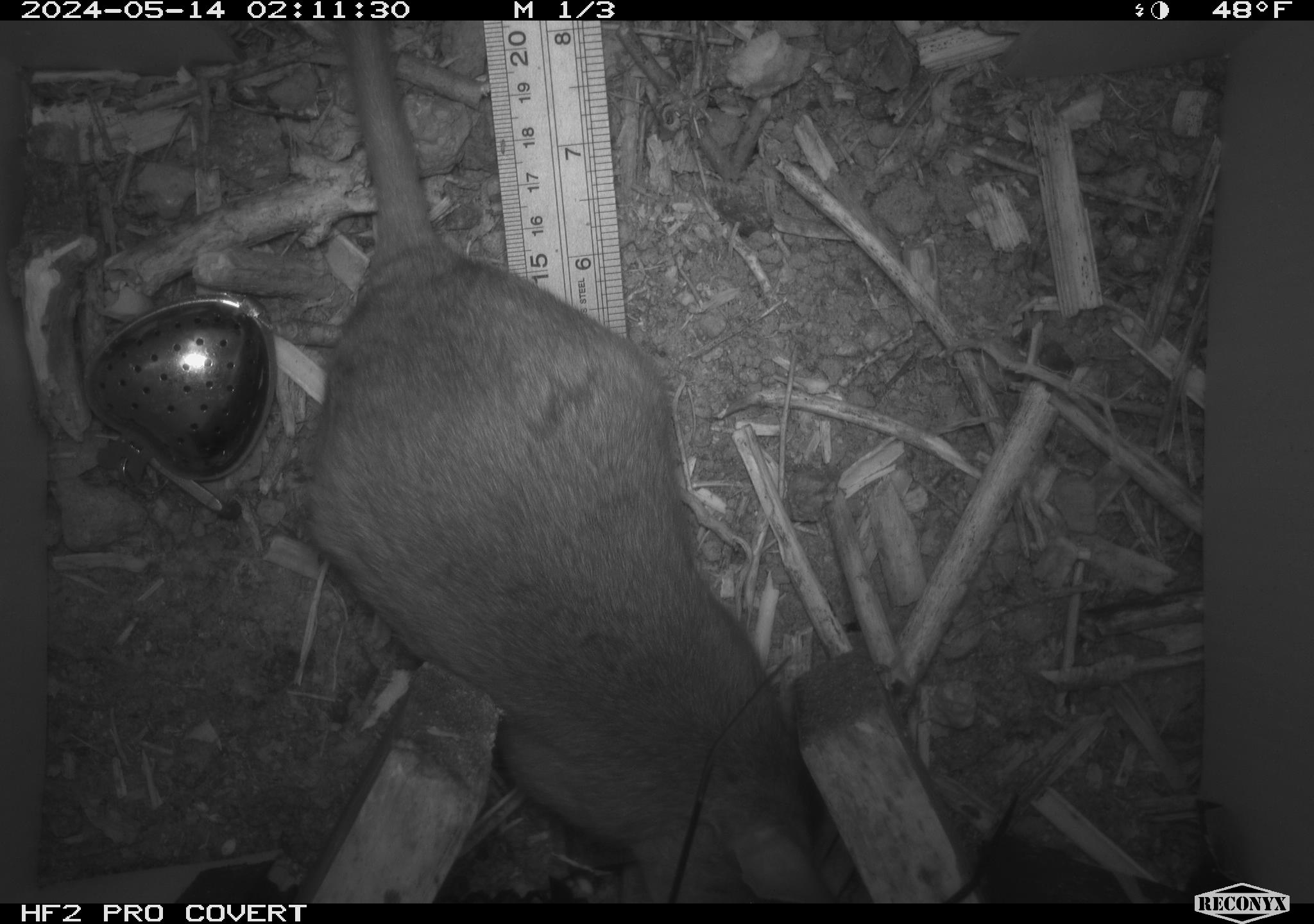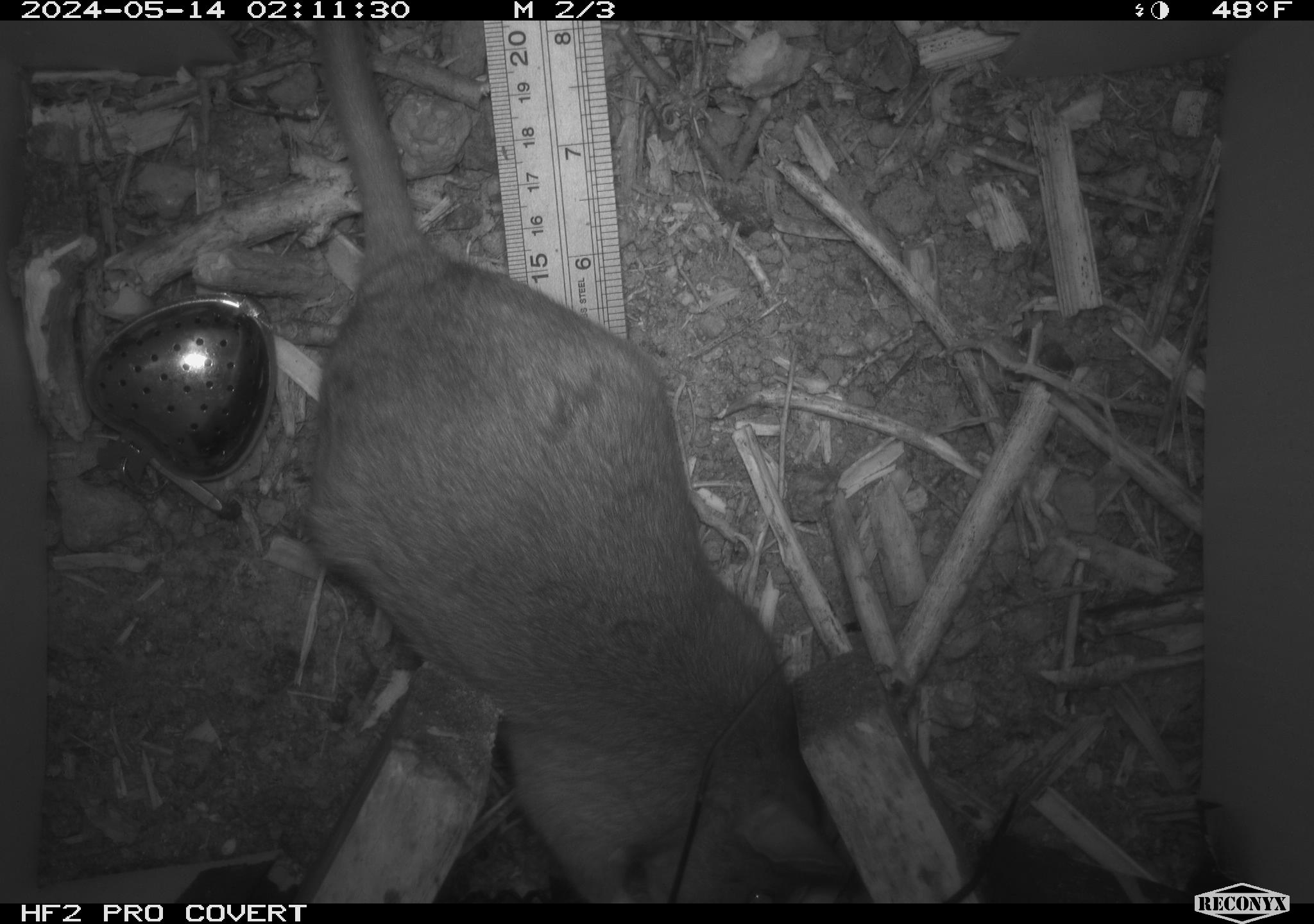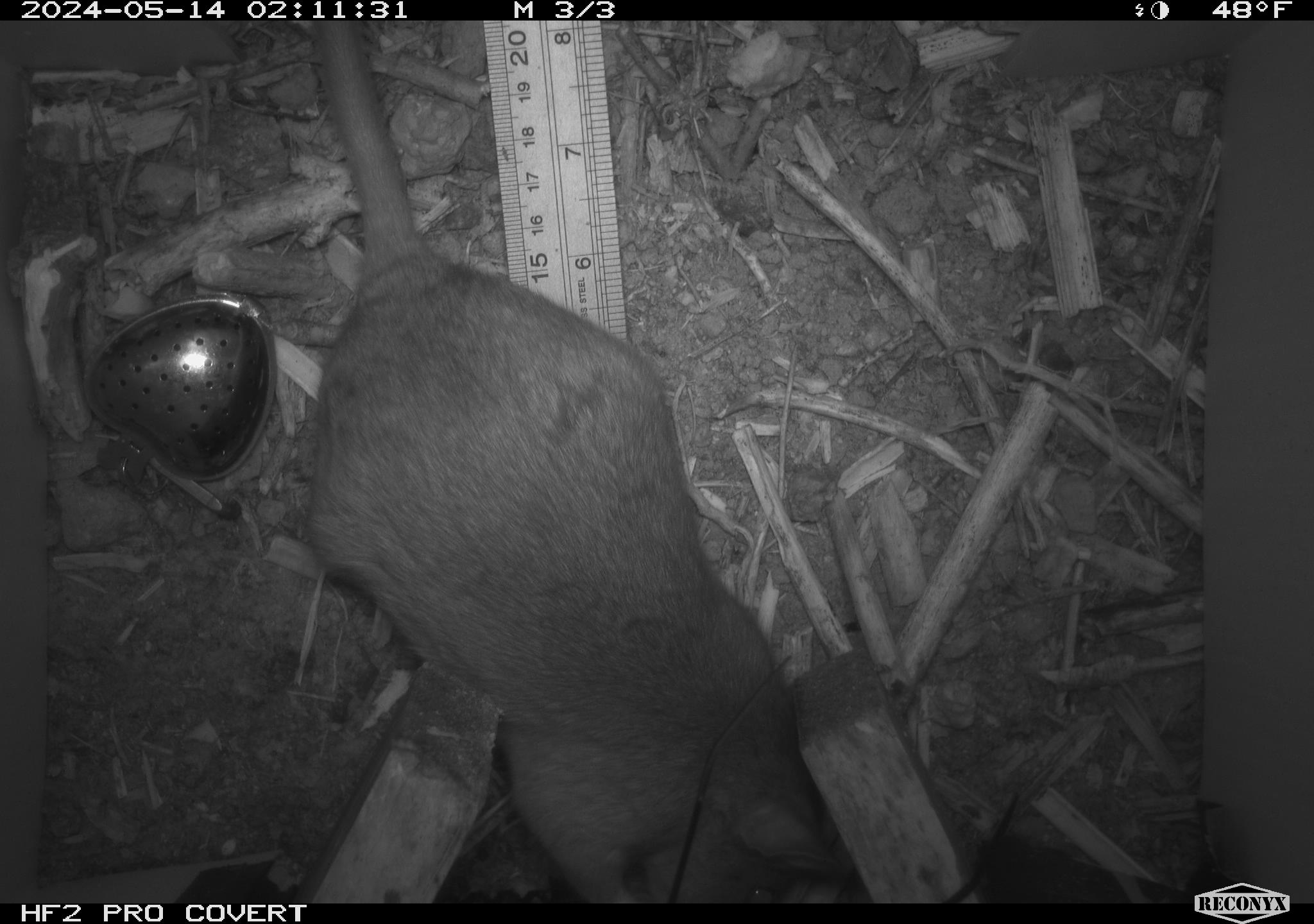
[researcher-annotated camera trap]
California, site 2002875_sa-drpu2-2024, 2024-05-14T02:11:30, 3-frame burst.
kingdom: Animalia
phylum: Chordata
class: Mammalia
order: Rodentia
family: Cricetidae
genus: Neotoma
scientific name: Neotoma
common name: pack rat or woodrat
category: neotoma species